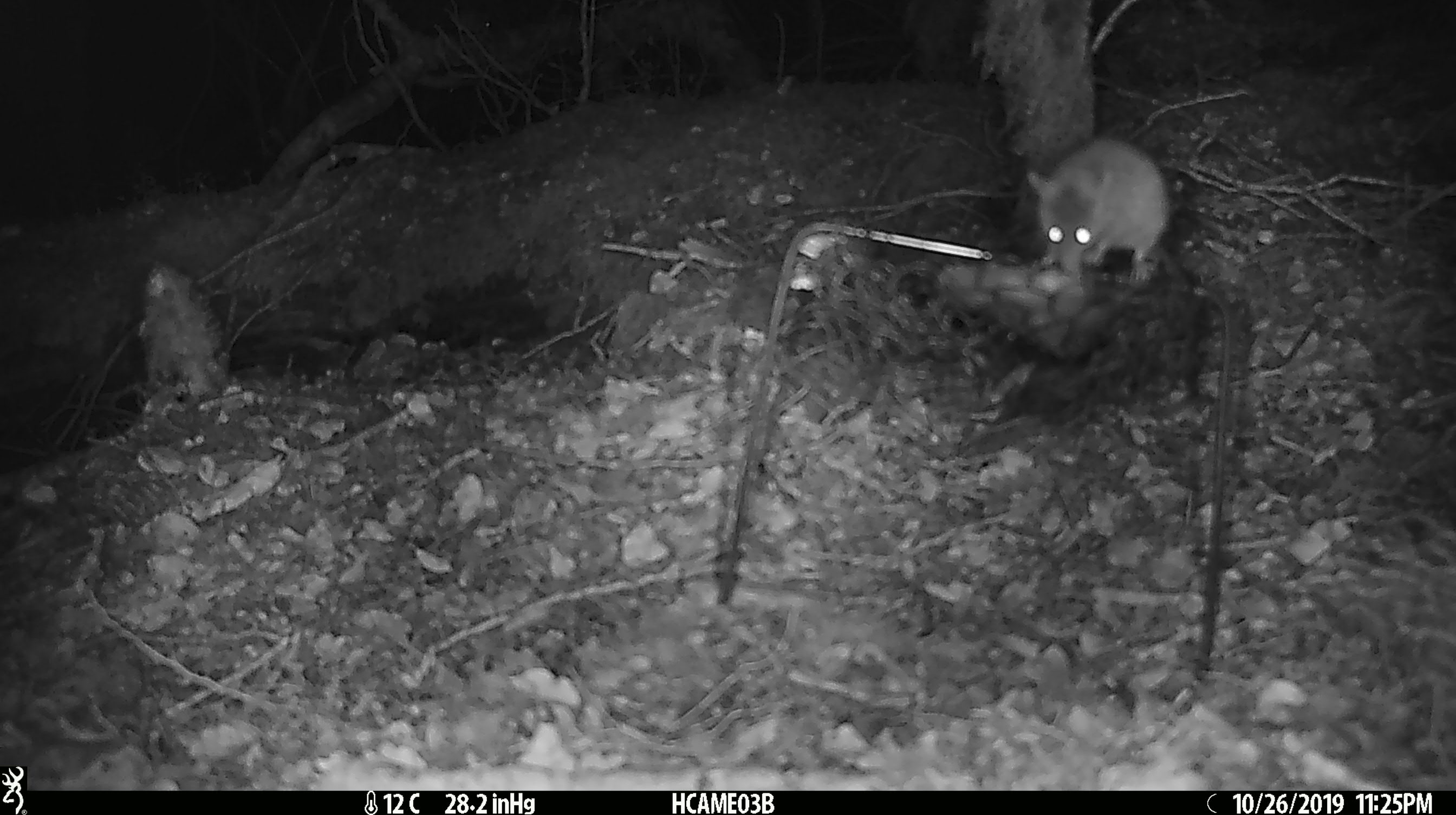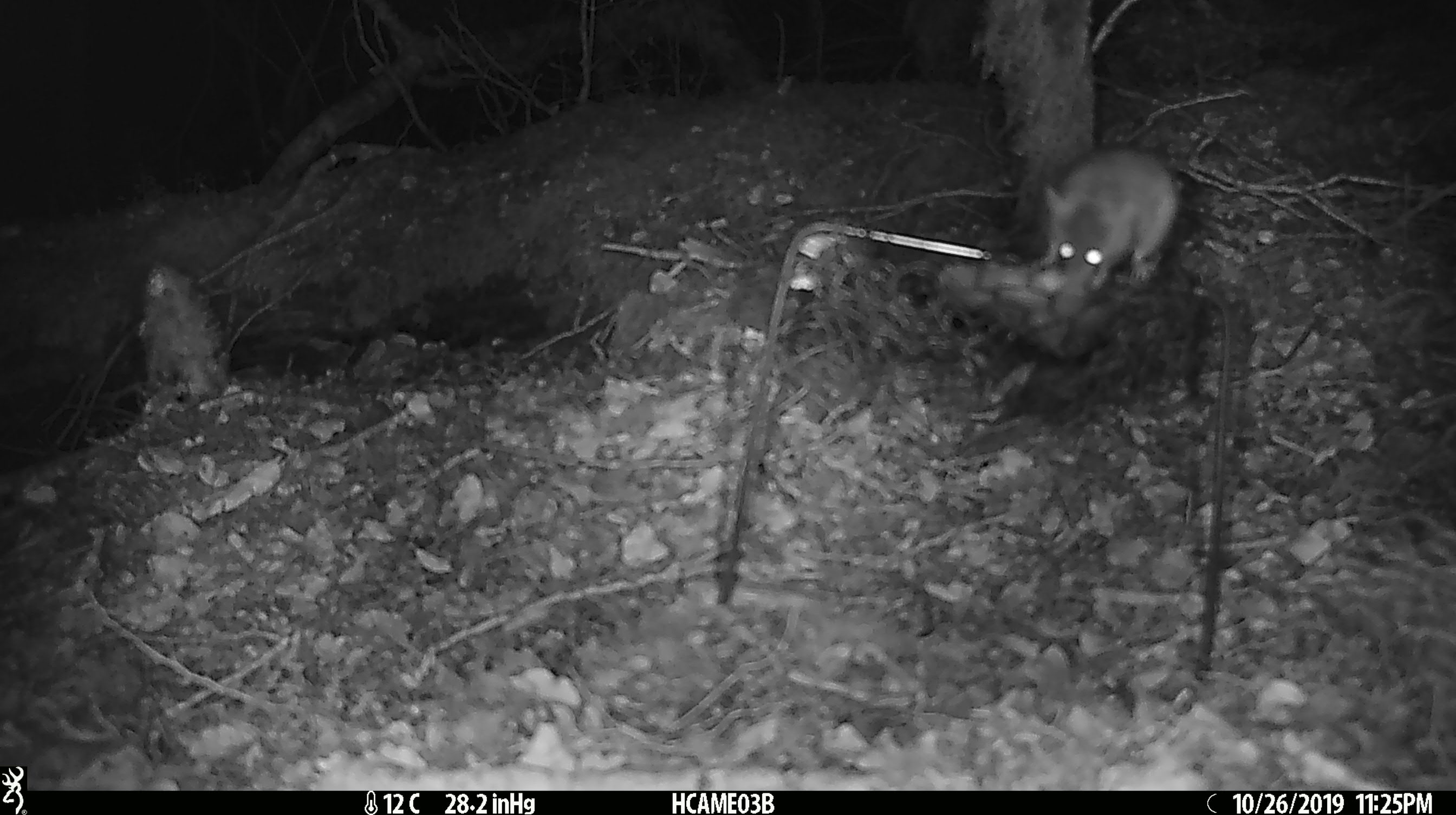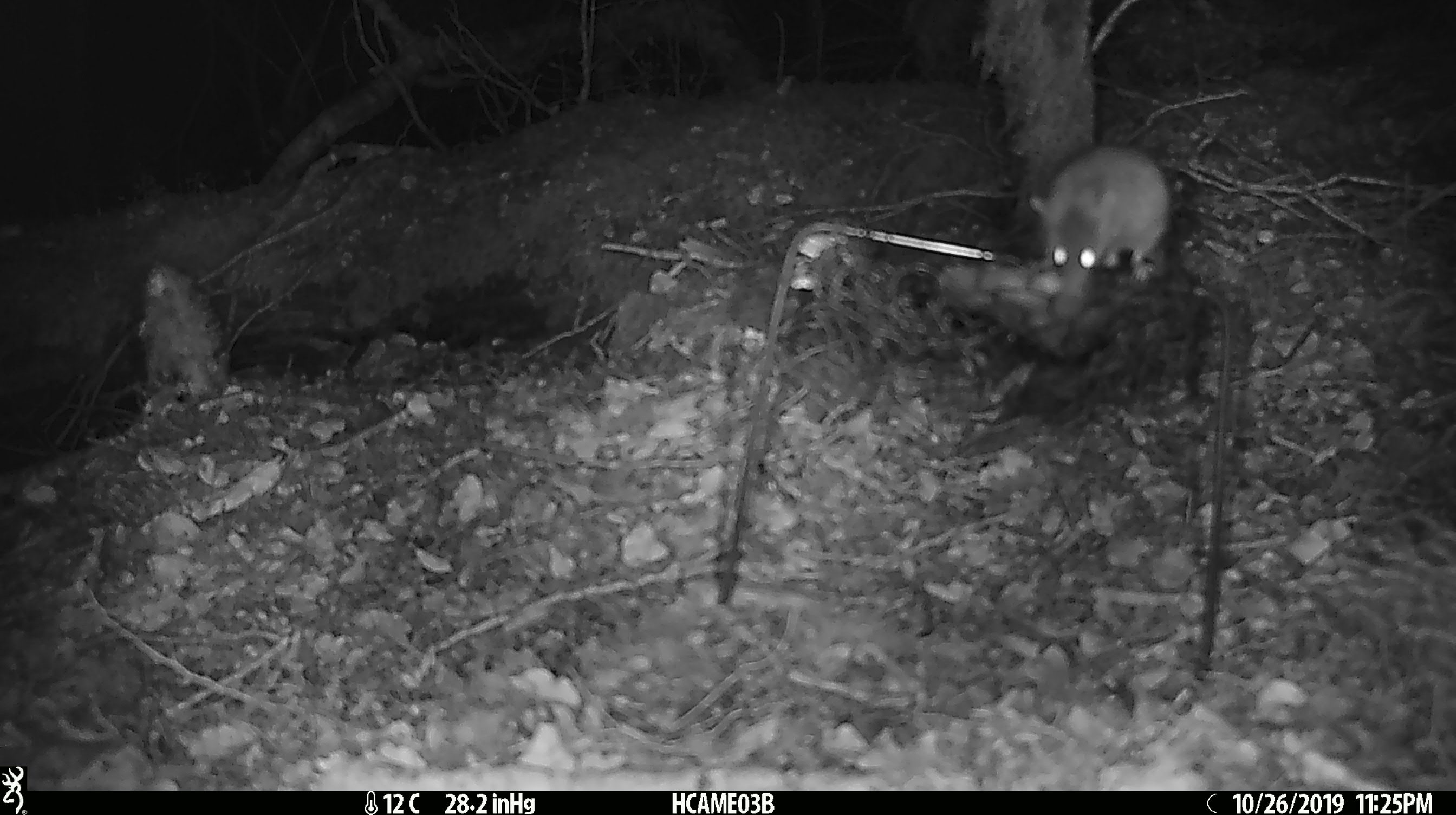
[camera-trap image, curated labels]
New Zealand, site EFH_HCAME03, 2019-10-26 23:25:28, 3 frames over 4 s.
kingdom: Animalia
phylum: Chordata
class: Mammalia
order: Rodentia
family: Muridae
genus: Mus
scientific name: Mus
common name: mouse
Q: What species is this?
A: Mouse (Mus).